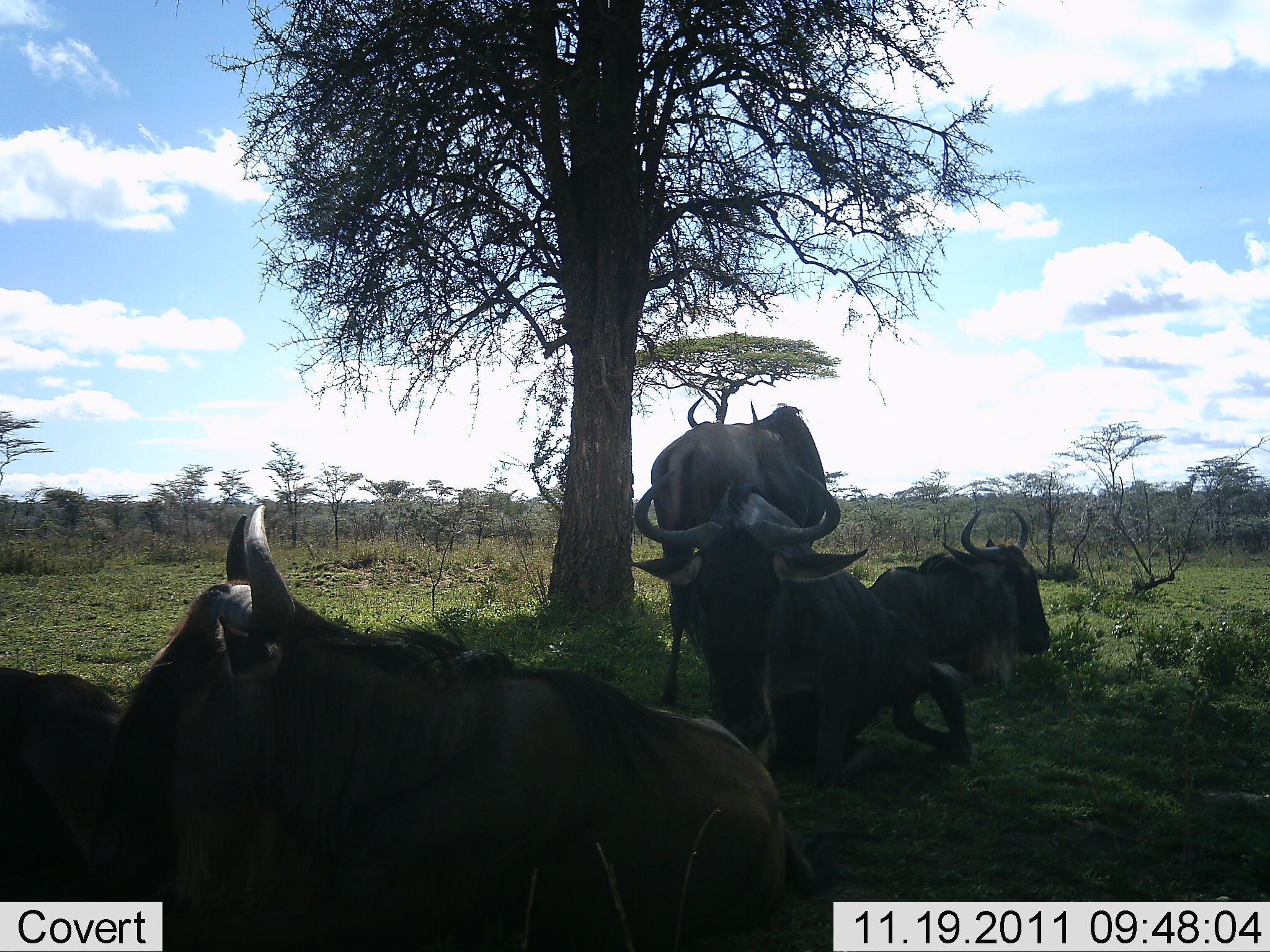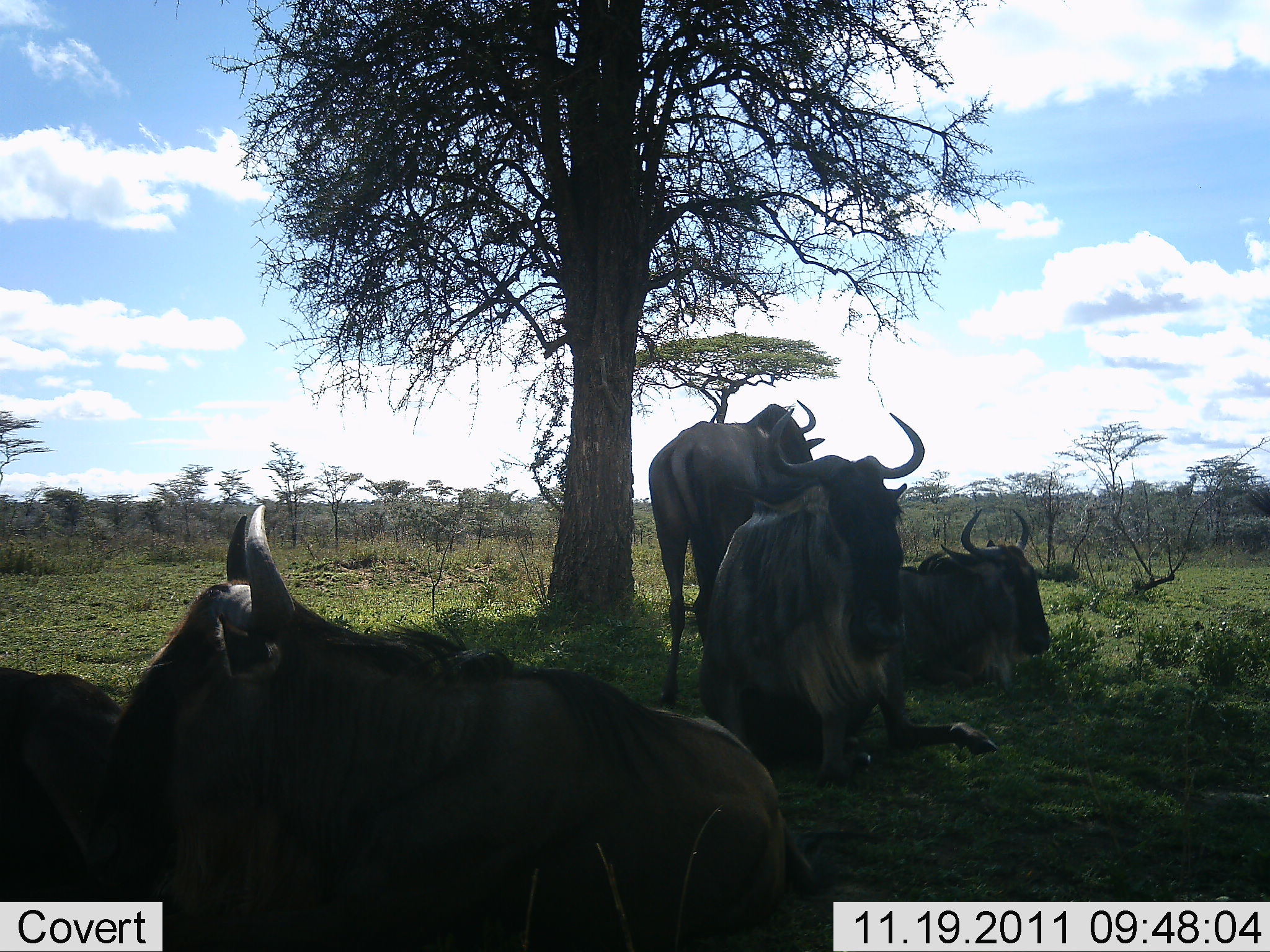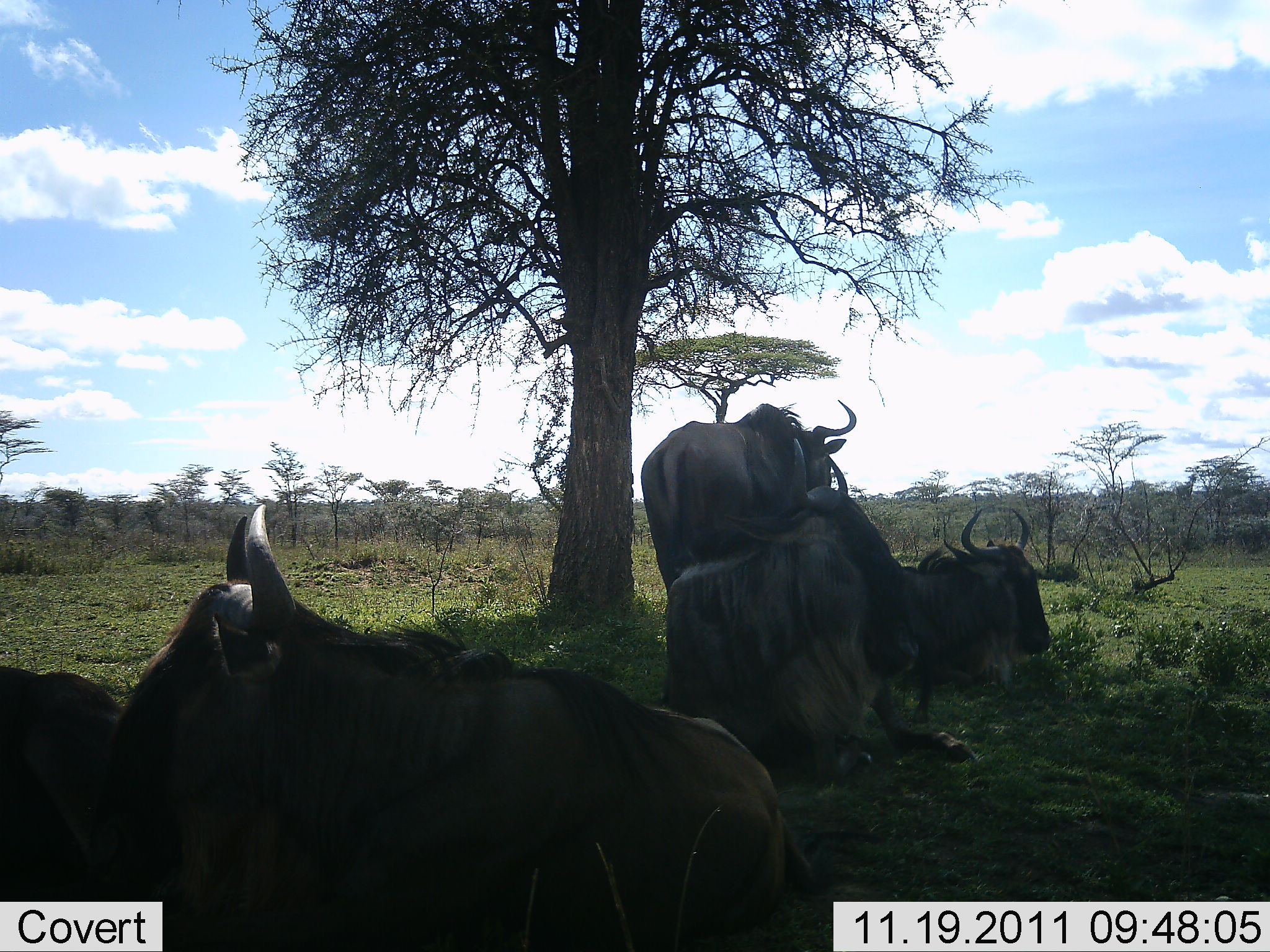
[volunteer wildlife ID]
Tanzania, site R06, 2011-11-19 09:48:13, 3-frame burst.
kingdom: Animalia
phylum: Chordata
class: Mammalia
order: Artiodactyla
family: Bovidae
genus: Connochaetes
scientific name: Connochaetes taurinus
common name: blue wildebeest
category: wildebeest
Wildebeest (blue wildebeest) (Connochaetes taurinus), count 4. Behavior (volunteer vote fractions): standing 53%, resting 100%, moving 7%, interacting 7%. Young present (vote fraction): 0%. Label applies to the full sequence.